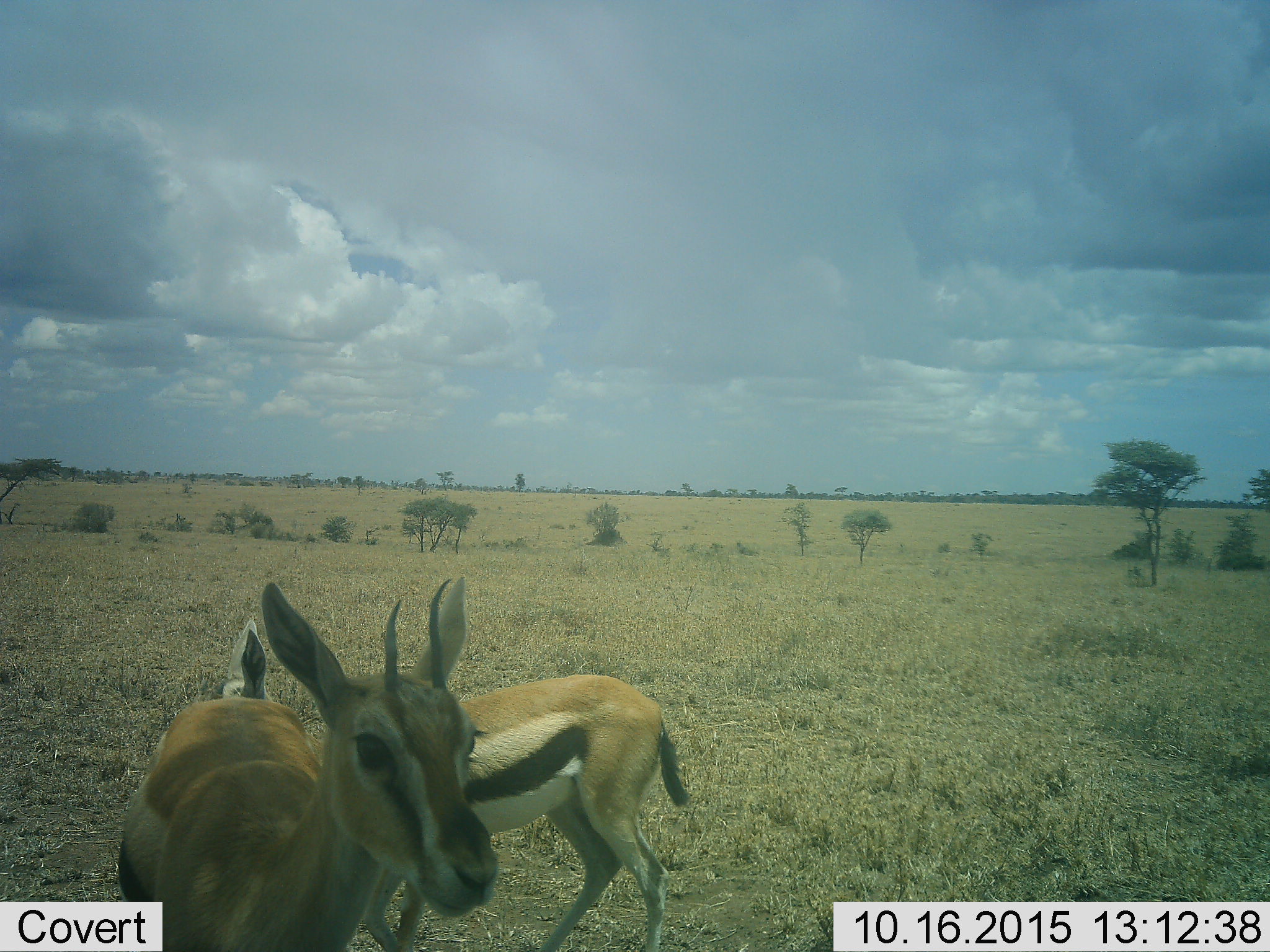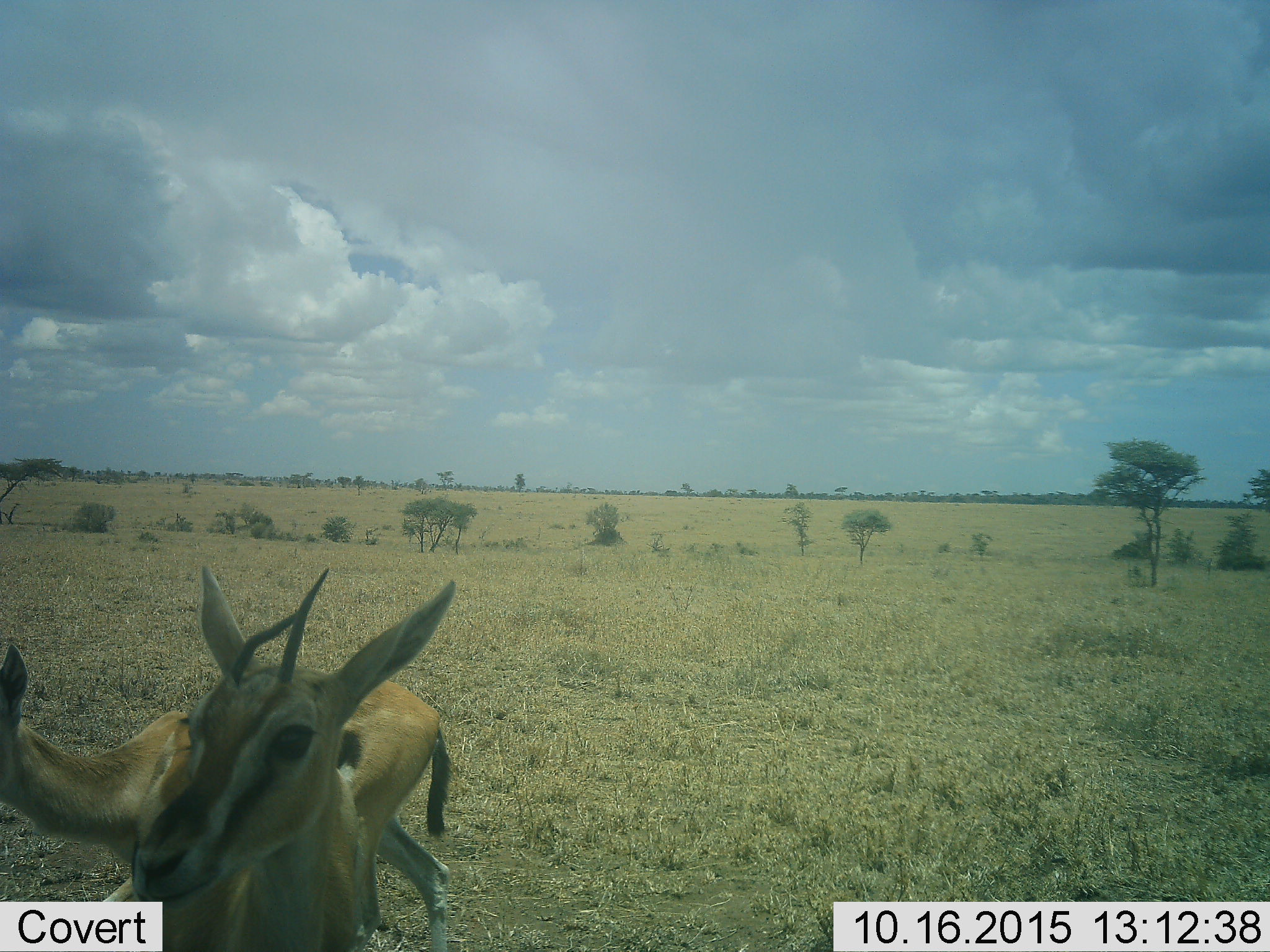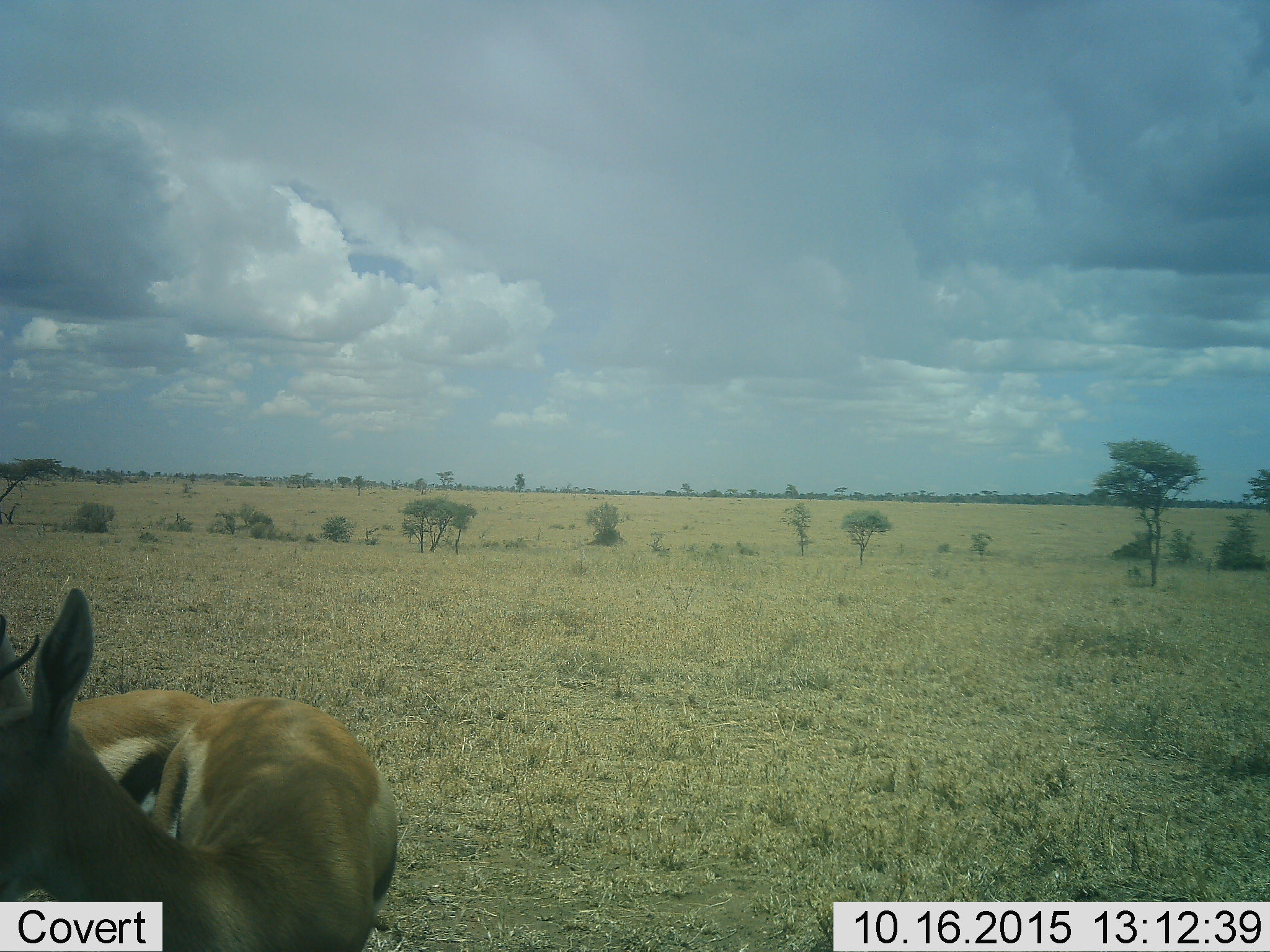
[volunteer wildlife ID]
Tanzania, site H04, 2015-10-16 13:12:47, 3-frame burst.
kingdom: Animalia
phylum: Chordata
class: Mammalia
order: Artiodactyla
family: Bovidae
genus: Eudorcas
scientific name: Eudorcas thomsonii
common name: thomson's gazelle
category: gazellethomsons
Gazellethomsons (thomson's gazelle) (Eudorcas thomsonii), count 2. Behavior (volunteer vote fractions): standing 67%, resting 0%, moving 78%, interacting 0%. Young present (vote fraction): 0%. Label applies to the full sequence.